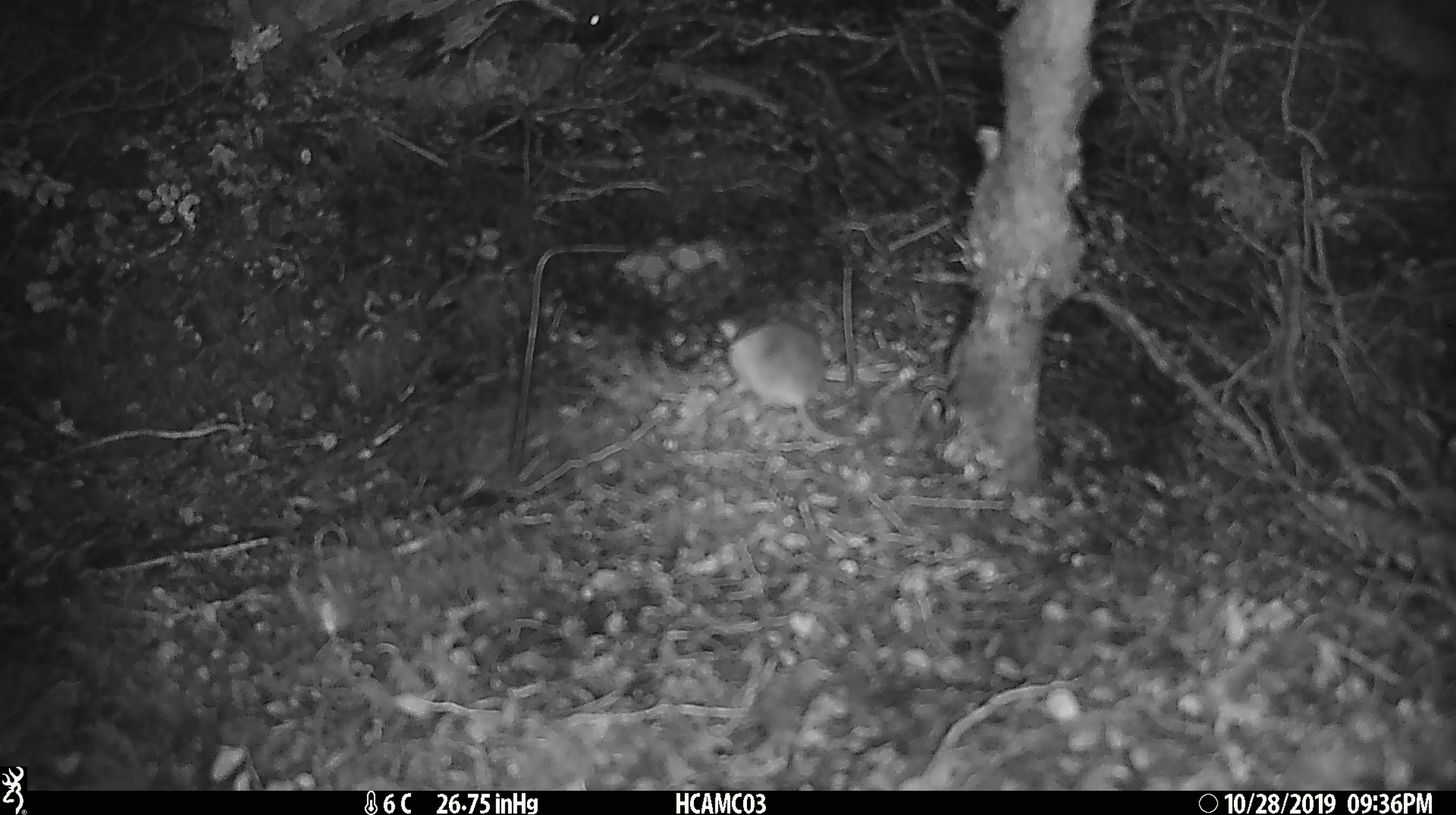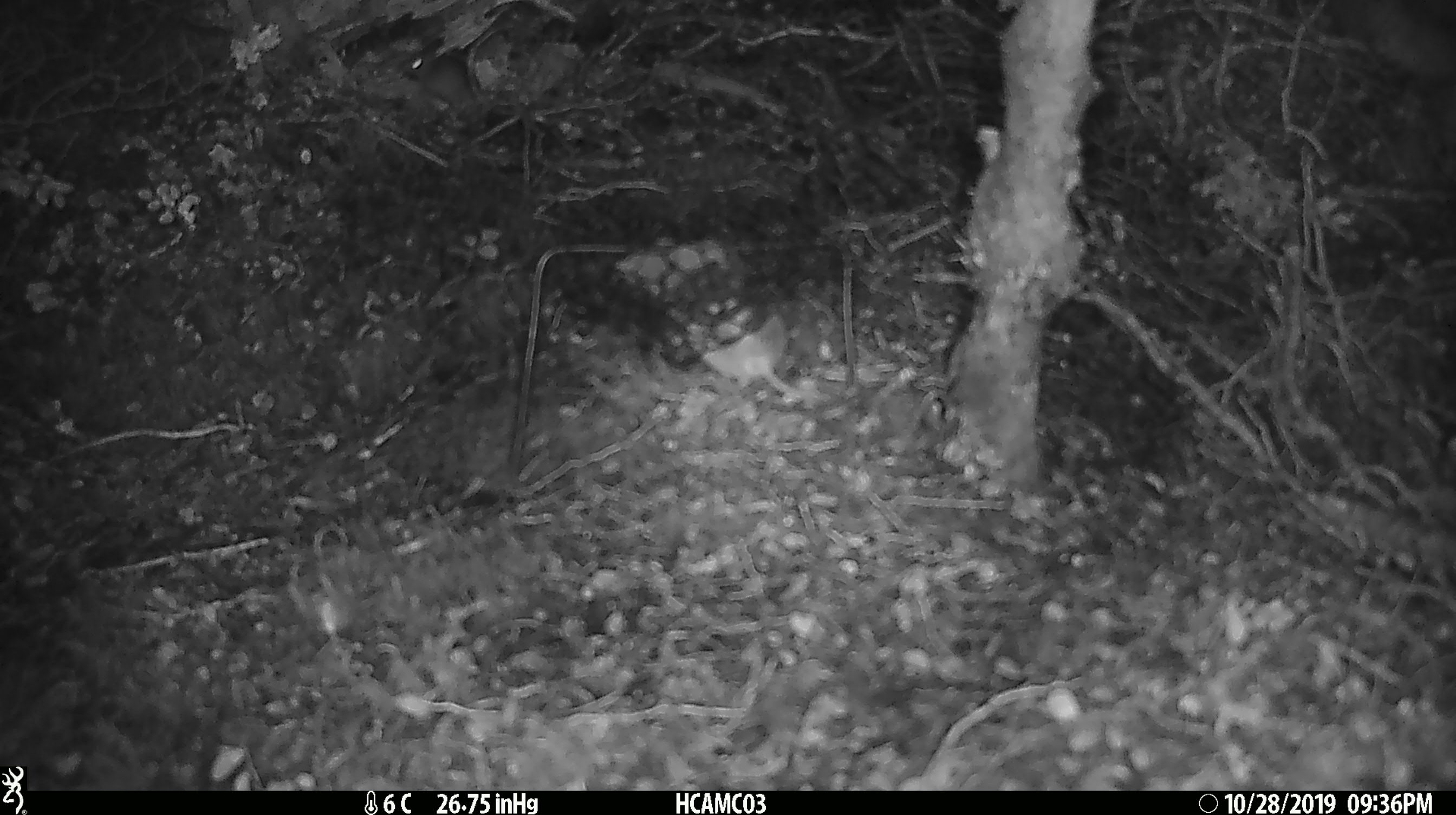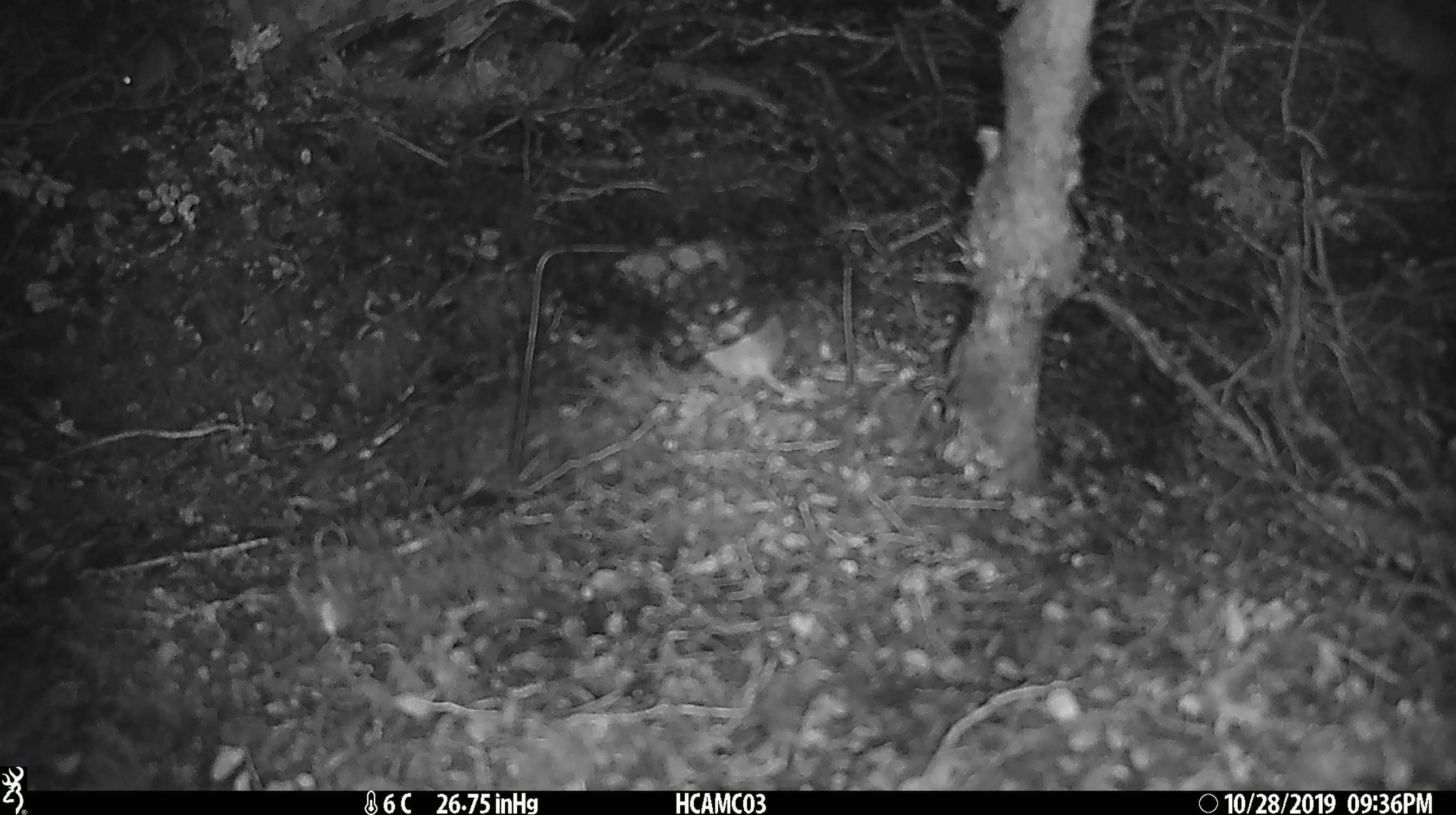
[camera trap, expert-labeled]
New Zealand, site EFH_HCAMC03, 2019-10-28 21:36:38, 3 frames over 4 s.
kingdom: Animalia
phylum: Chordata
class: Mammalia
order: Rodentia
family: Muridae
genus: Mus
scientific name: Mus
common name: mouse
Mouse (Mus).